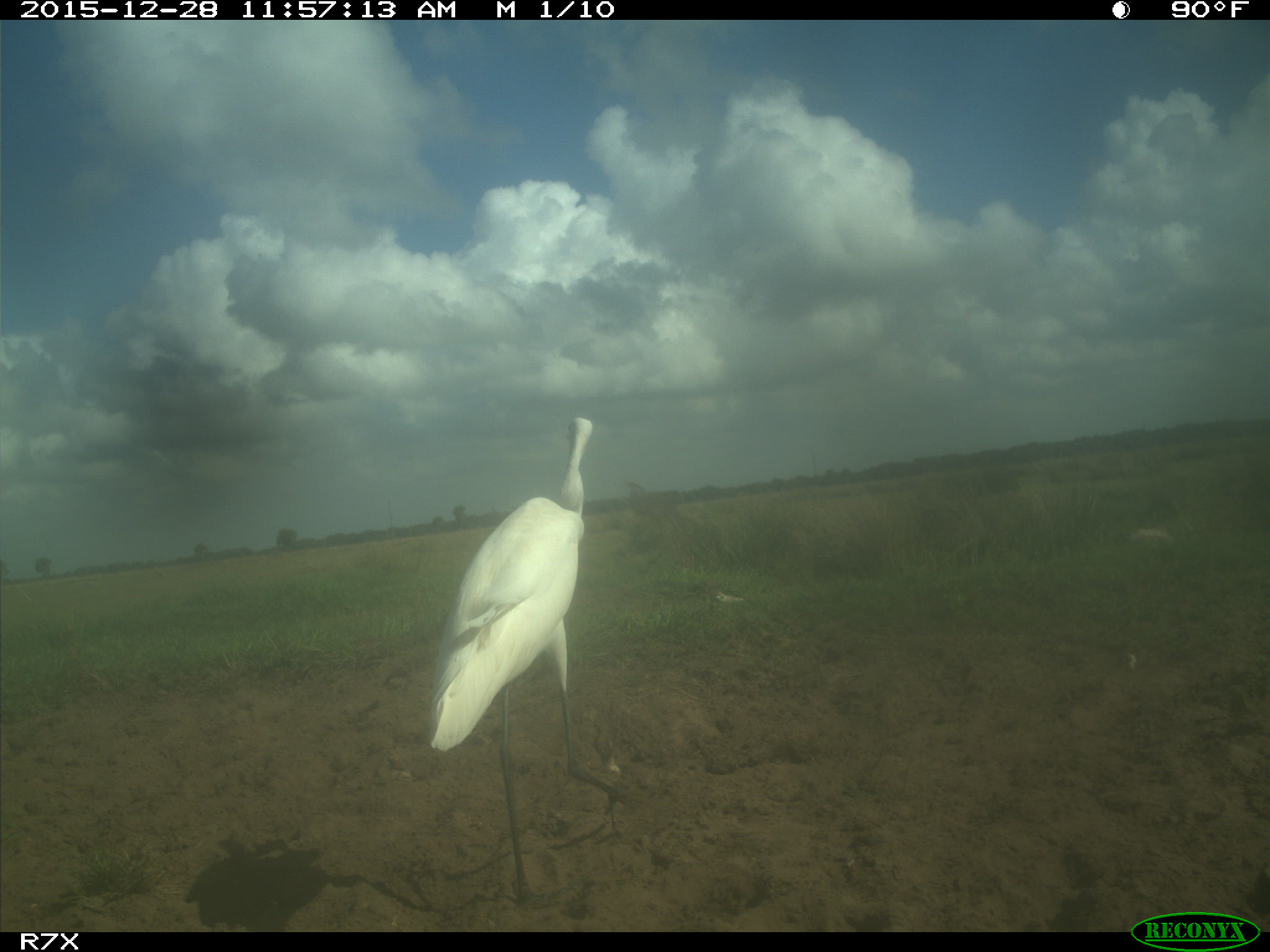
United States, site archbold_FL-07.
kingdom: Animalia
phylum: Chordata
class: Aves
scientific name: Aves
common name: birds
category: unidentified bird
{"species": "unidentified bird (birds) (Aves)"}